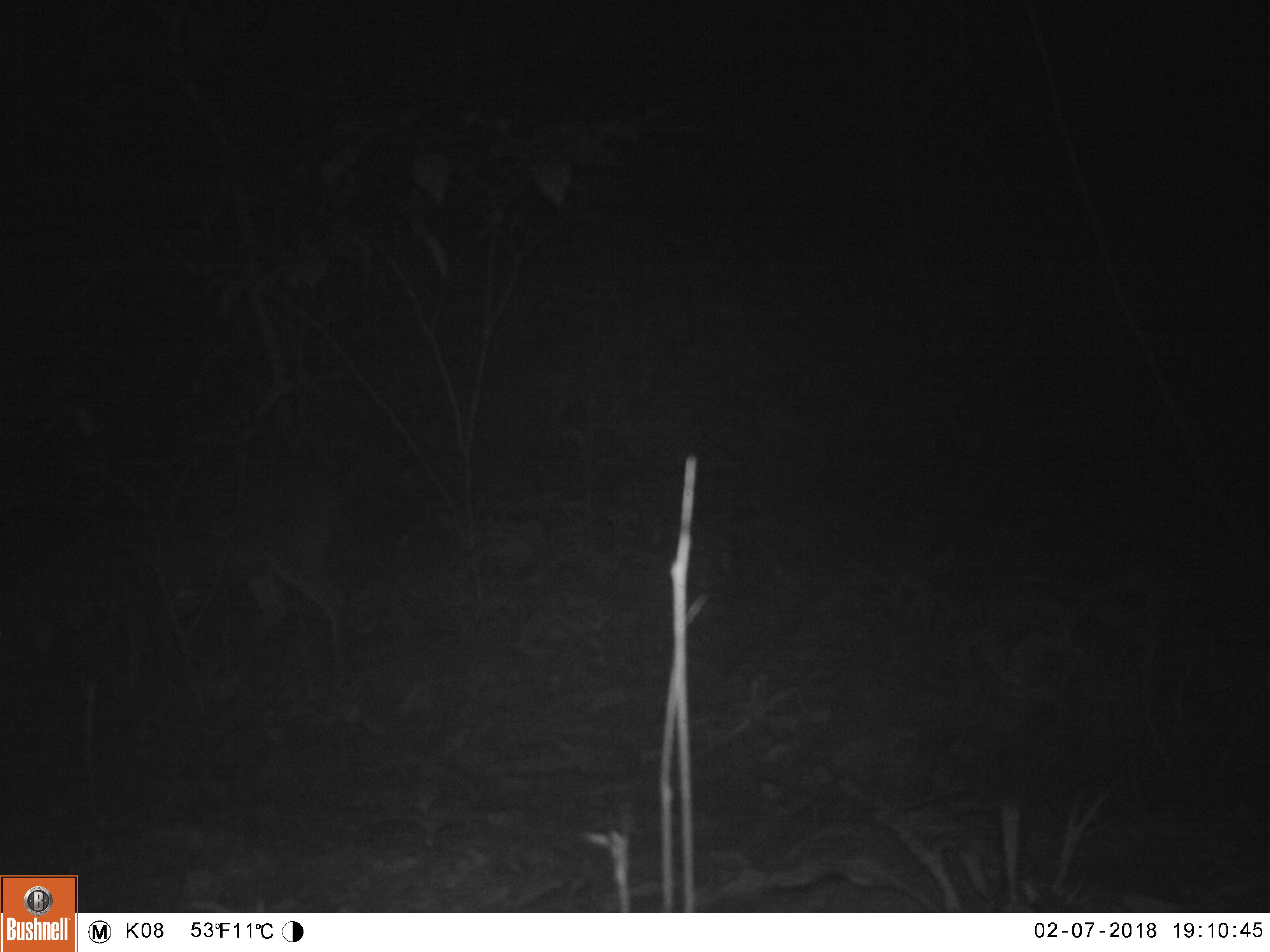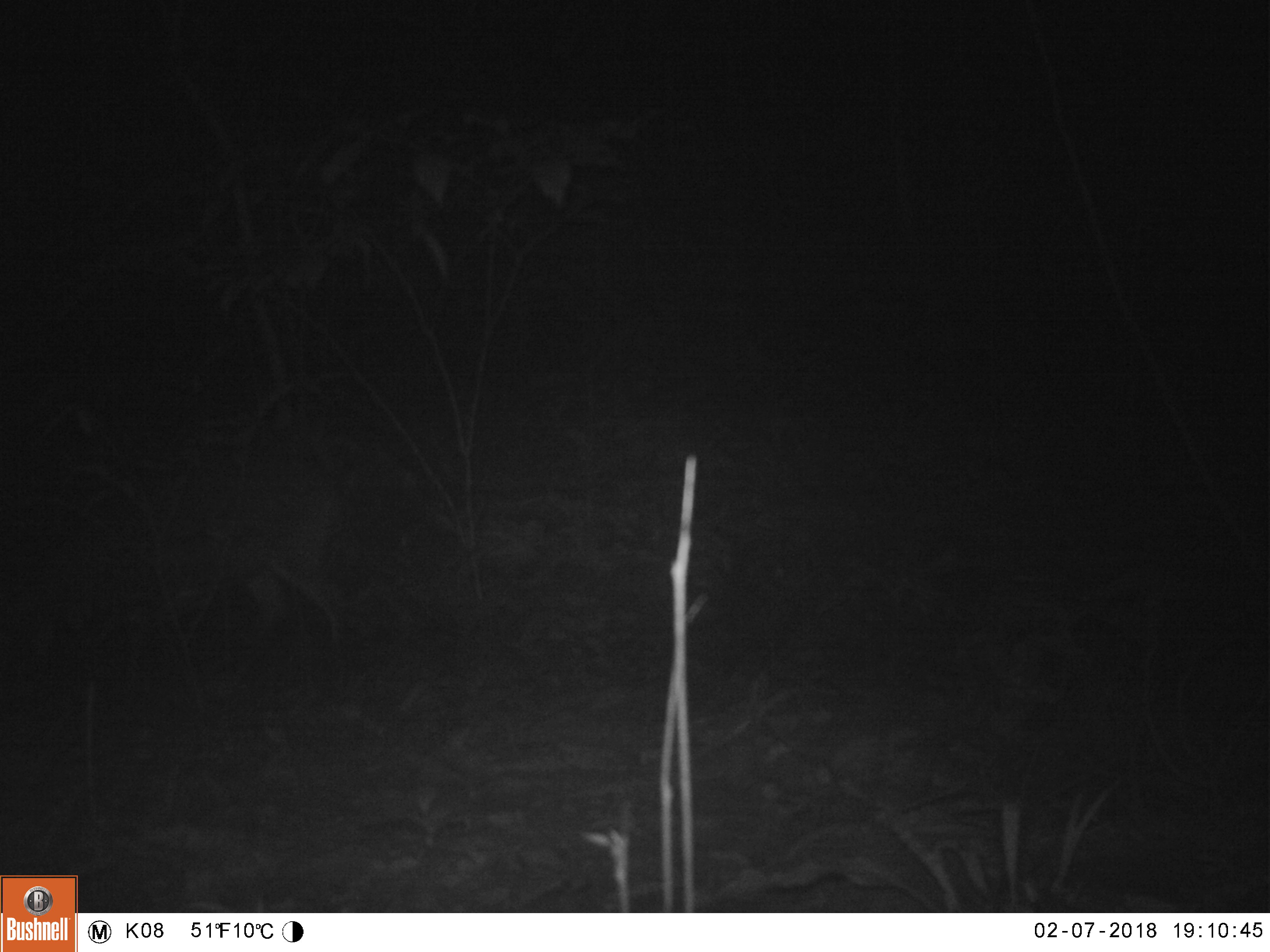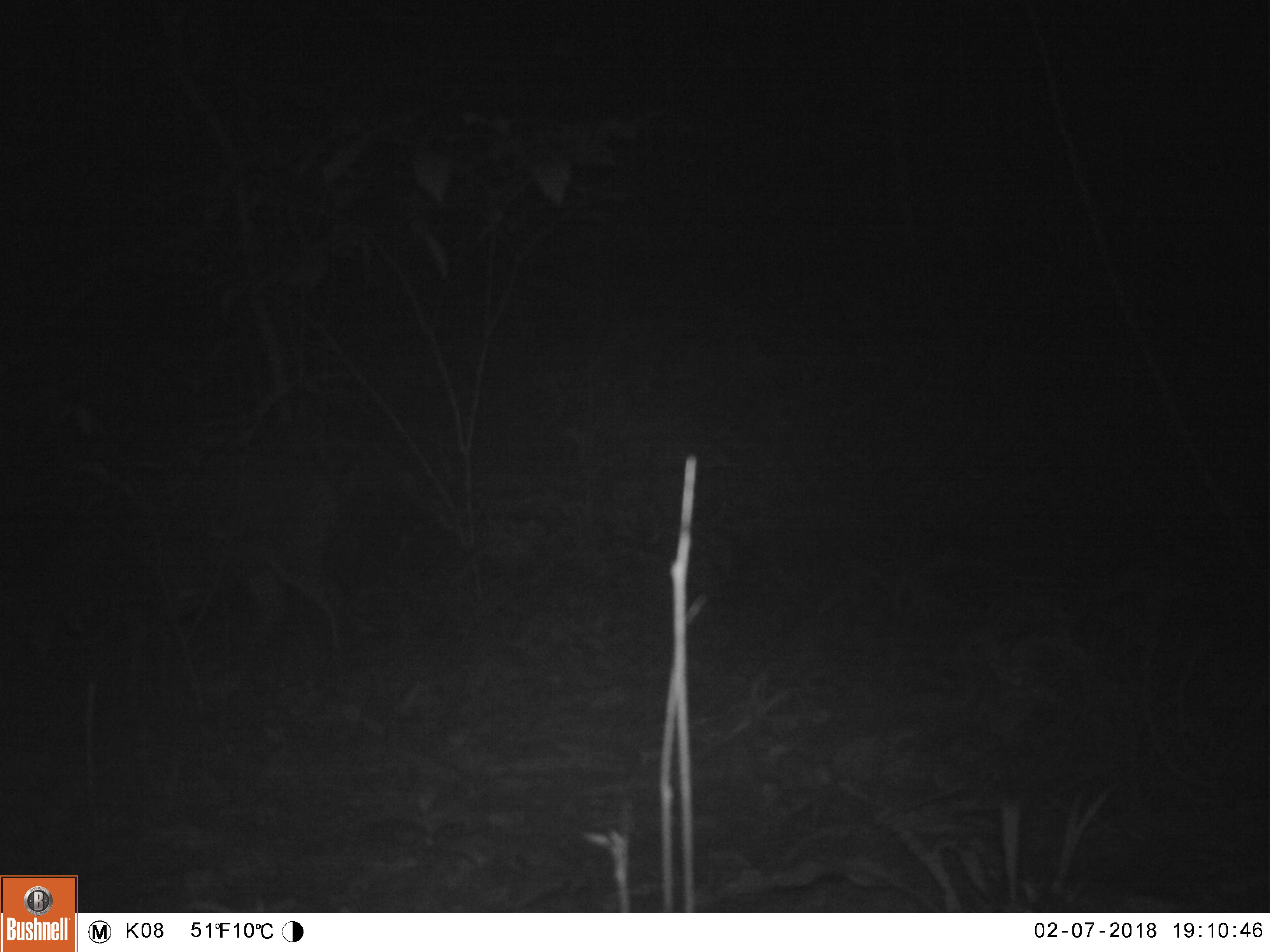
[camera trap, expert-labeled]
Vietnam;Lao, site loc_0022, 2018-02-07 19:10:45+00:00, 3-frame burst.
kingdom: Animalia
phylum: Chordata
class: Mammalia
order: Artiodactyla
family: Cervidae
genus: Muntiacus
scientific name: Muntiacus vuquangensis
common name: large-antlered muntjac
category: large antlered muntjac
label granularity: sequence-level